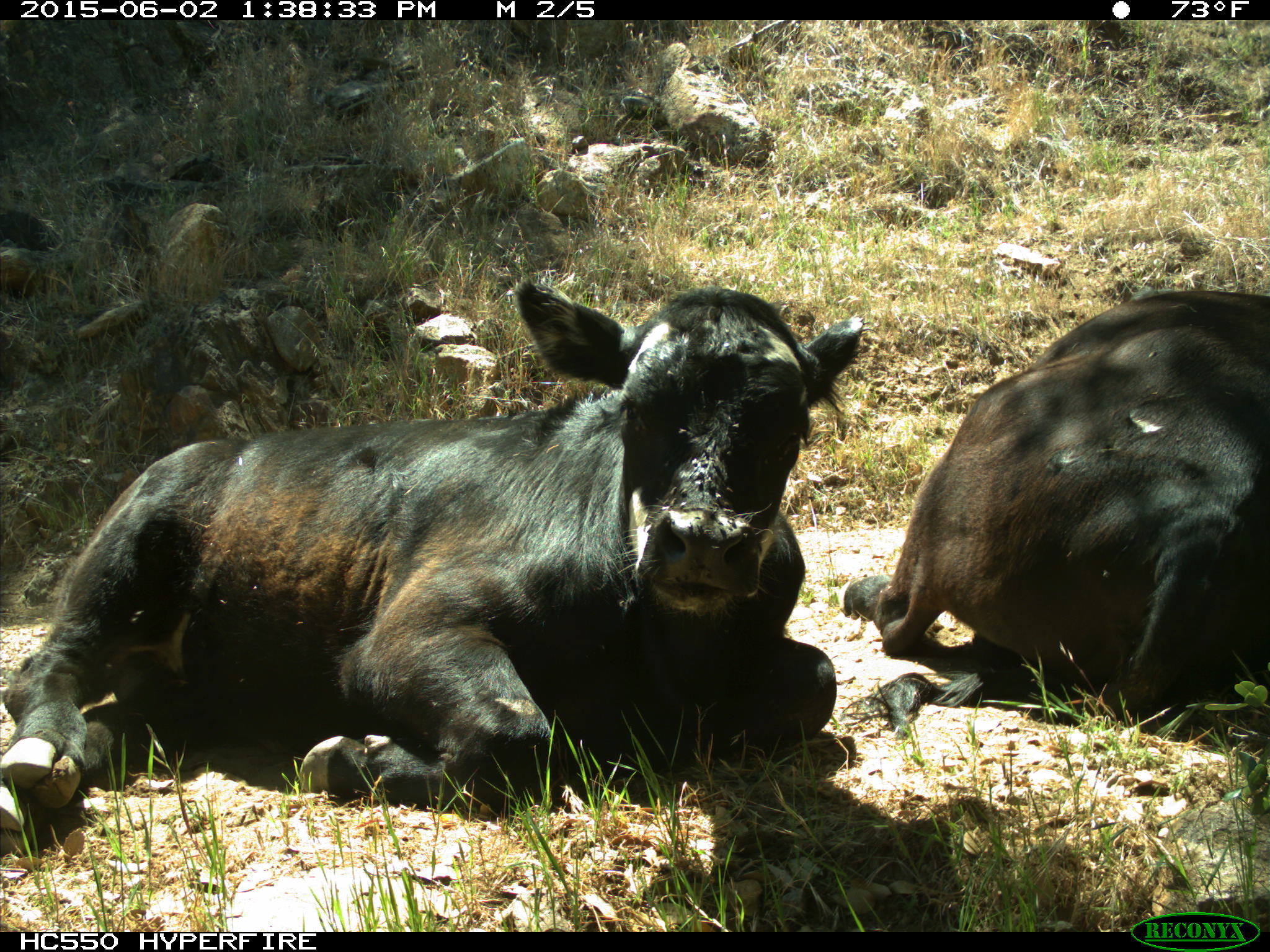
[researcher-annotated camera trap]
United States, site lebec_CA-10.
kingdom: Animalia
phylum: Chordata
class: Mammalia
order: Artiodactyla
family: Bovidae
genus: Bos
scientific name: Bos taurus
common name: domestic cow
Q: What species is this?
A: Bos taurus (domestic cow).